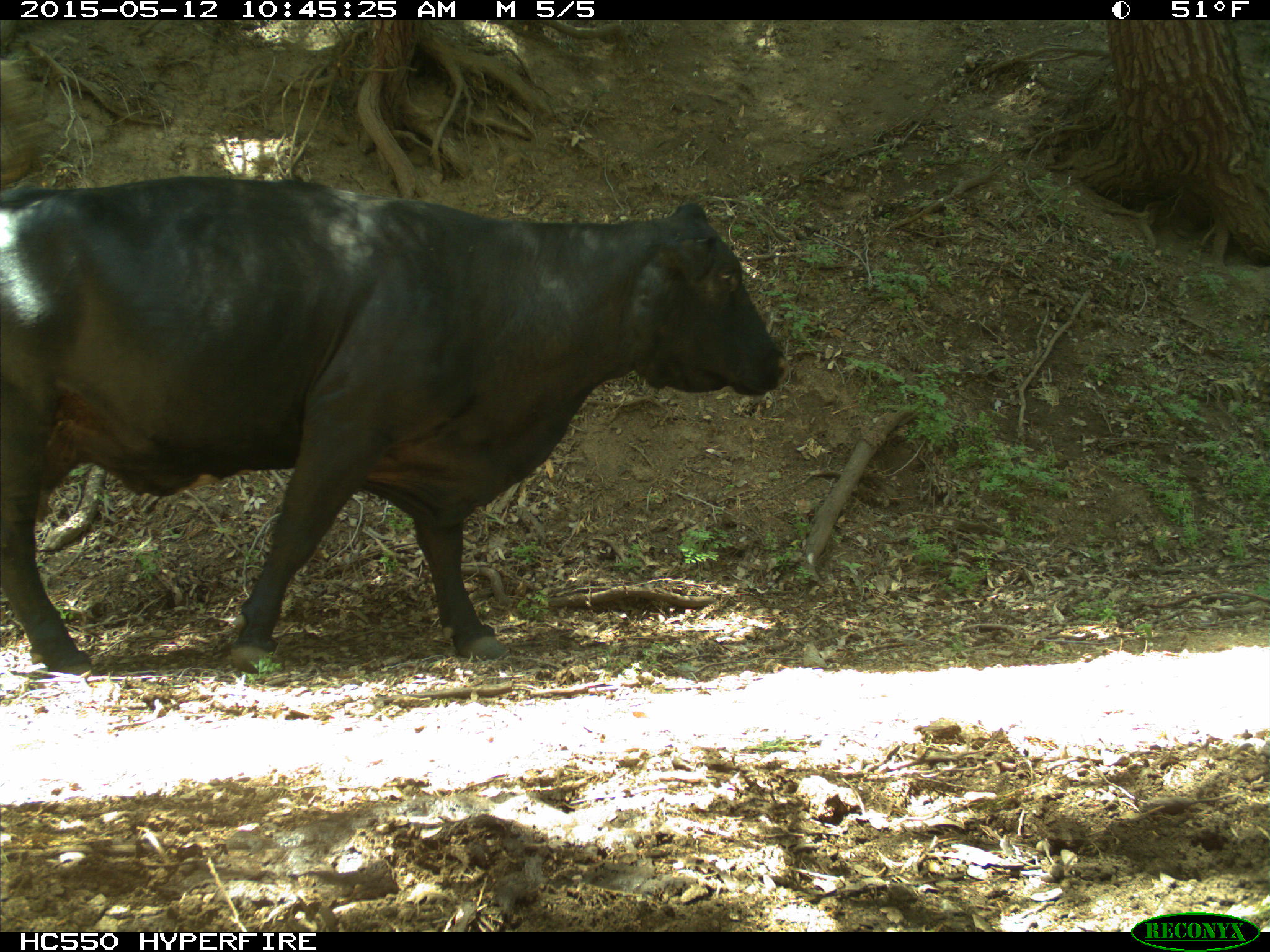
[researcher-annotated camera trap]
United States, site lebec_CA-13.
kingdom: Animalia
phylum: Chordata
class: Mammalia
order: Artiodactyla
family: Bovidae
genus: Bos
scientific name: Bos taurus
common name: domestic cow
Bos taurus (domestic cow).